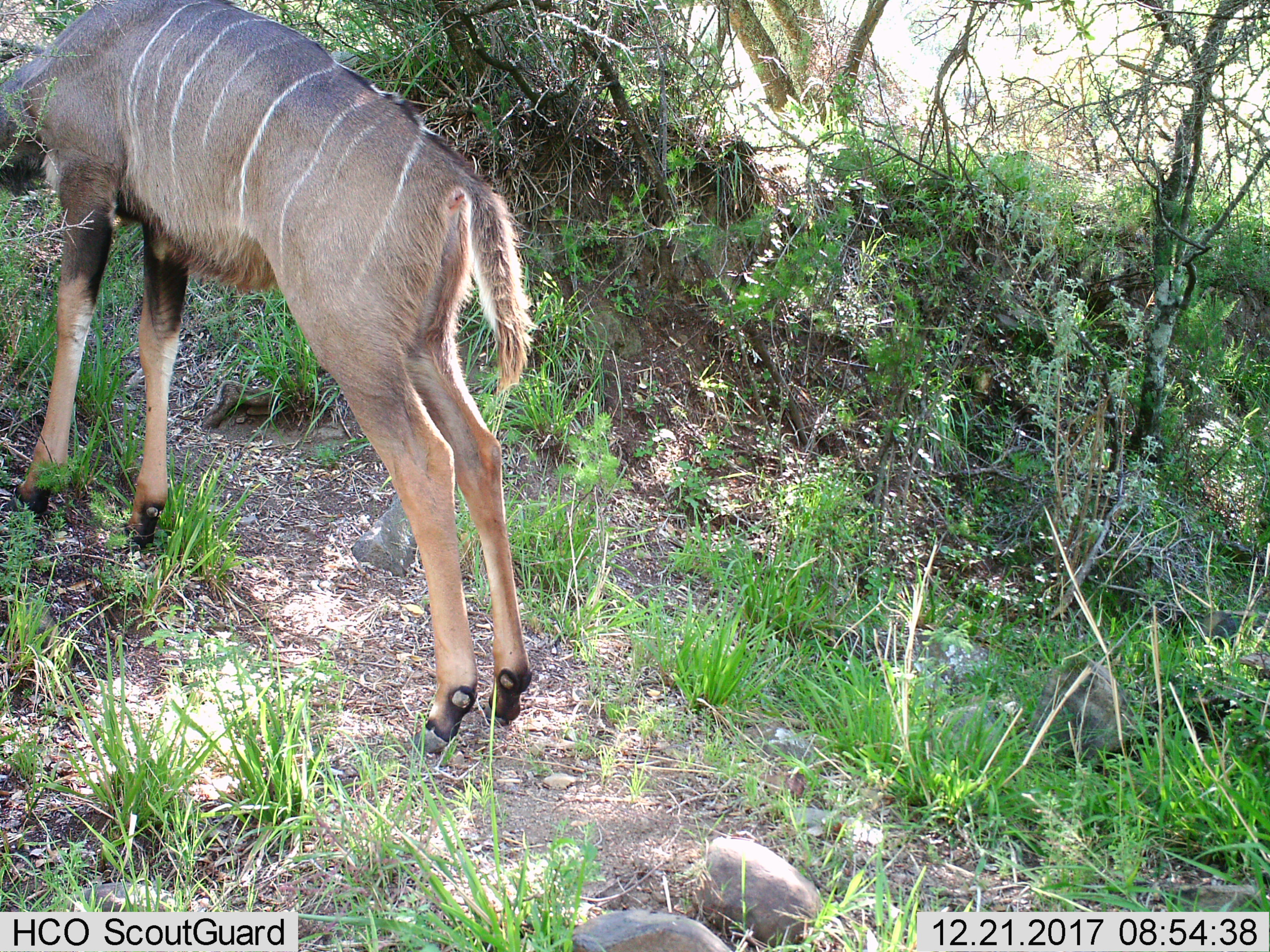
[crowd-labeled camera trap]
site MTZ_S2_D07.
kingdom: Animalia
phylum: Chordata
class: Mammalia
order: Artiodactyla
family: Bovidae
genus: Tragelaphus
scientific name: Tragelaphus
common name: kudu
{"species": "kudu (Tragelaphus)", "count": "1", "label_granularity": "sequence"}